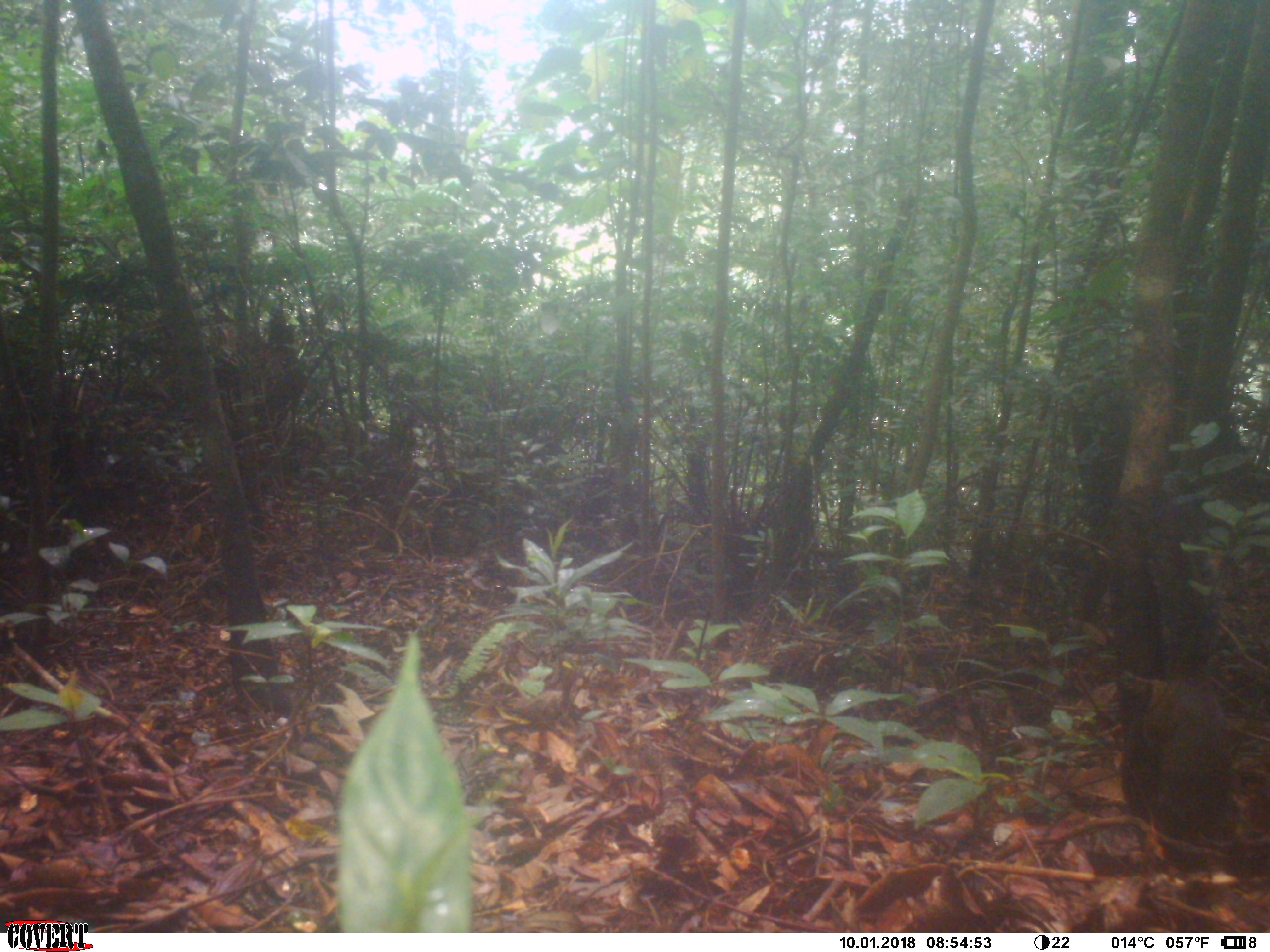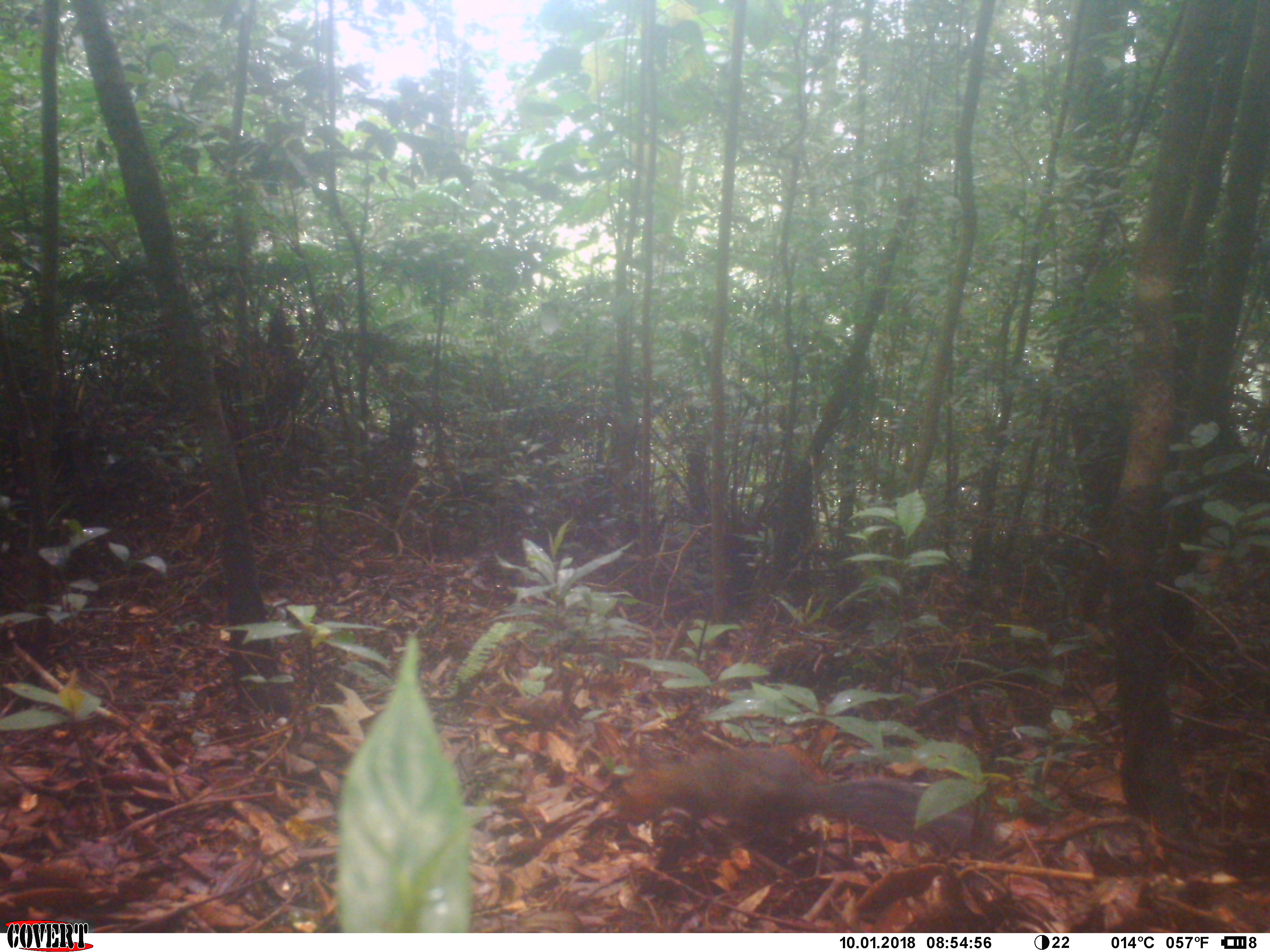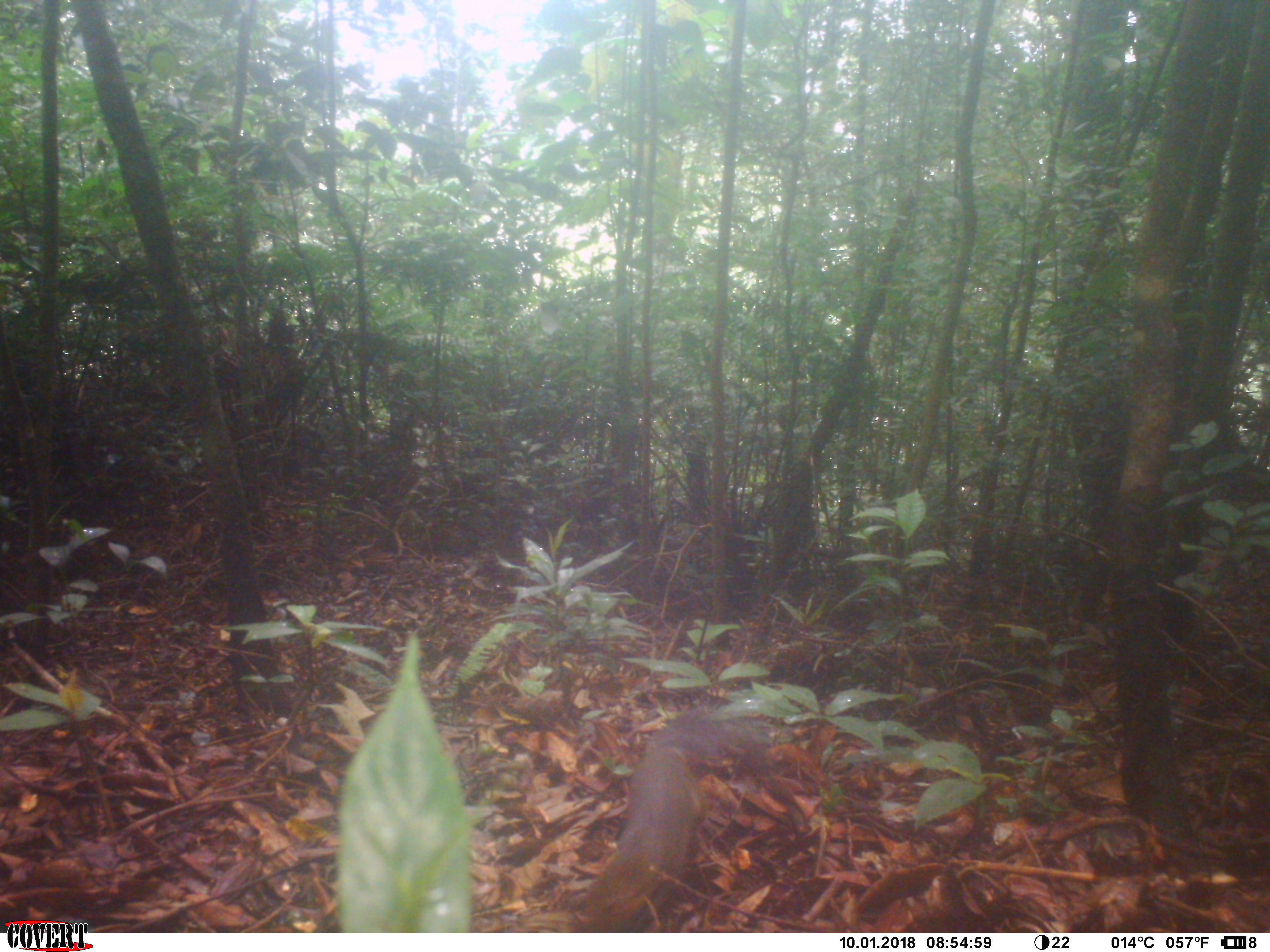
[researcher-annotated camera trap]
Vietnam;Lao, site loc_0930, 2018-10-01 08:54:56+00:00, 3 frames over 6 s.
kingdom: Animalia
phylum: Chordata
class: Mammalia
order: Rodentia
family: Sciuridae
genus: Dremomys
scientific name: Dremomys rufigenis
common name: red-cheeked squirrel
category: red cheeked squirrel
Red cheeked squirrel (red-cheeked squirrel) (Dremomys rufigenis). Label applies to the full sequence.